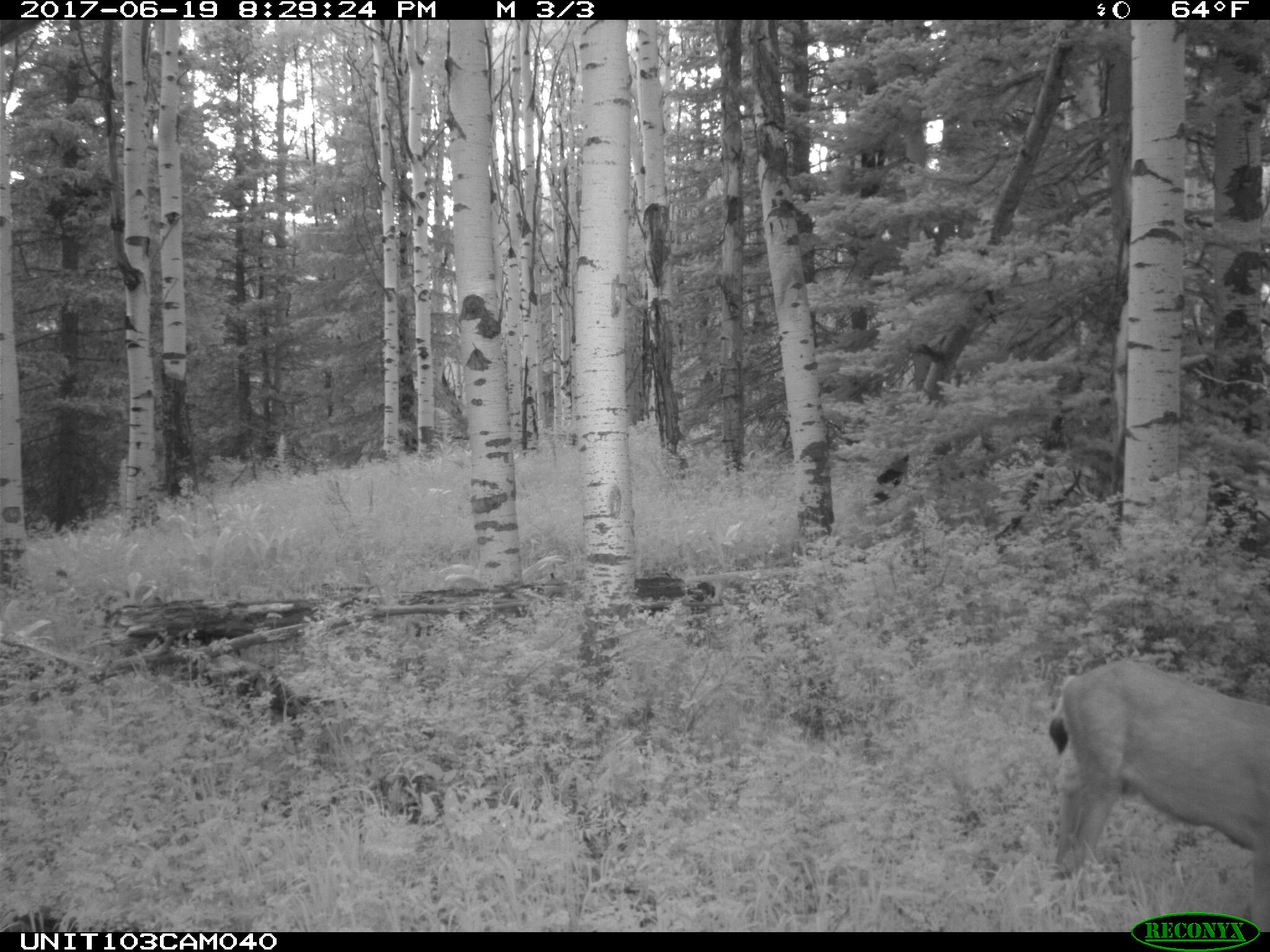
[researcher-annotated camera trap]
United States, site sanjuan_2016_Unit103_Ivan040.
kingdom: Animalia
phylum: Chordata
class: Mammalia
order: Artiodactyla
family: Cervidae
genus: Odocoileus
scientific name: Odocoileus hemionus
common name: mule deer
Odocoileus hemionus (mule deer).